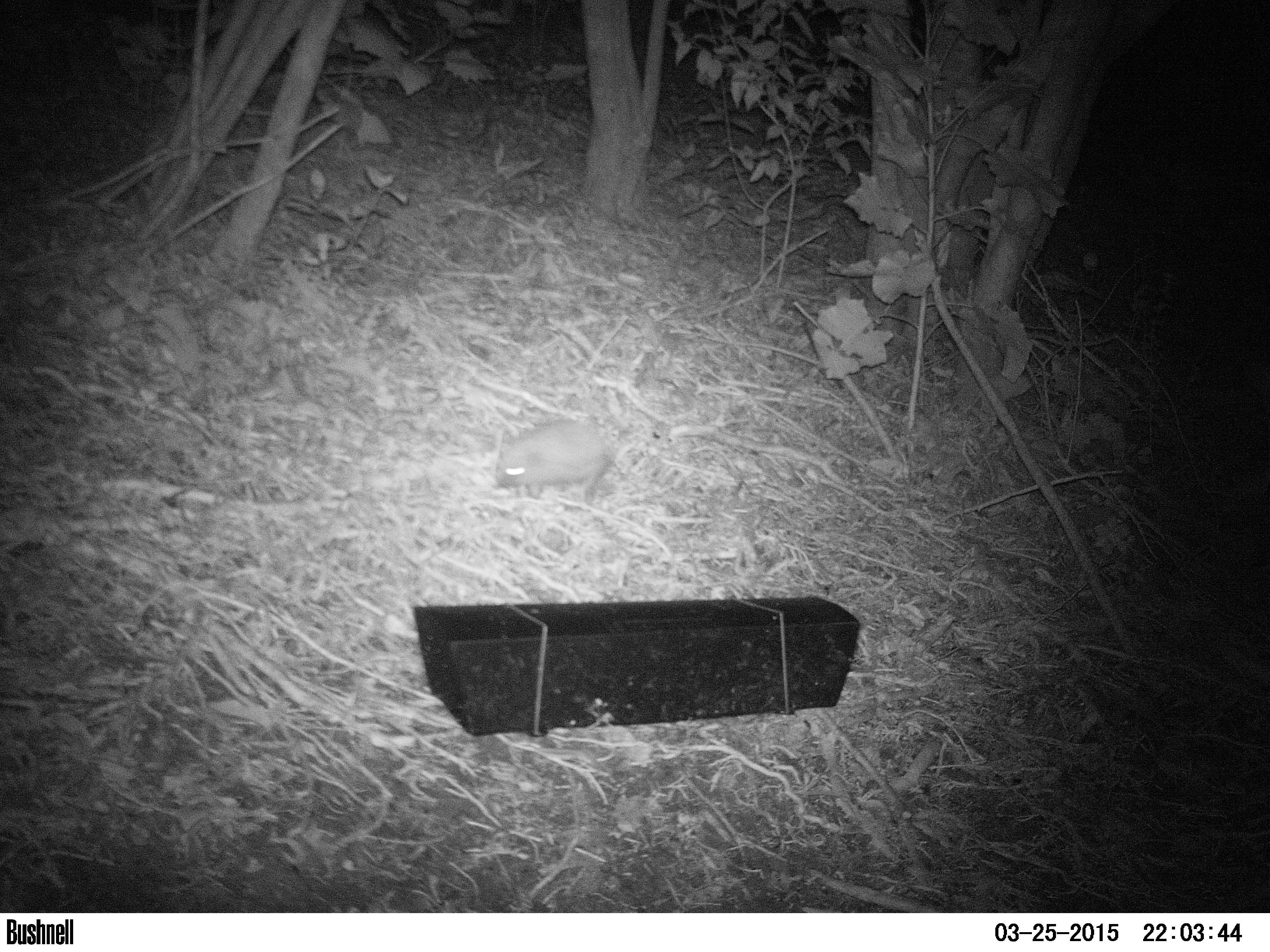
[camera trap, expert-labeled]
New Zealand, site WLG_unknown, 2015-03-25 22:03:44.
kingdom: Animalia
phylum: Chordata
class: Mammalia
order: Eulipotyphla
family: Erinaceidae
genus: Erinaceus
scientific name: Erinaceus europaeus europaeus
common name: european hedgehog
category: hedgehog